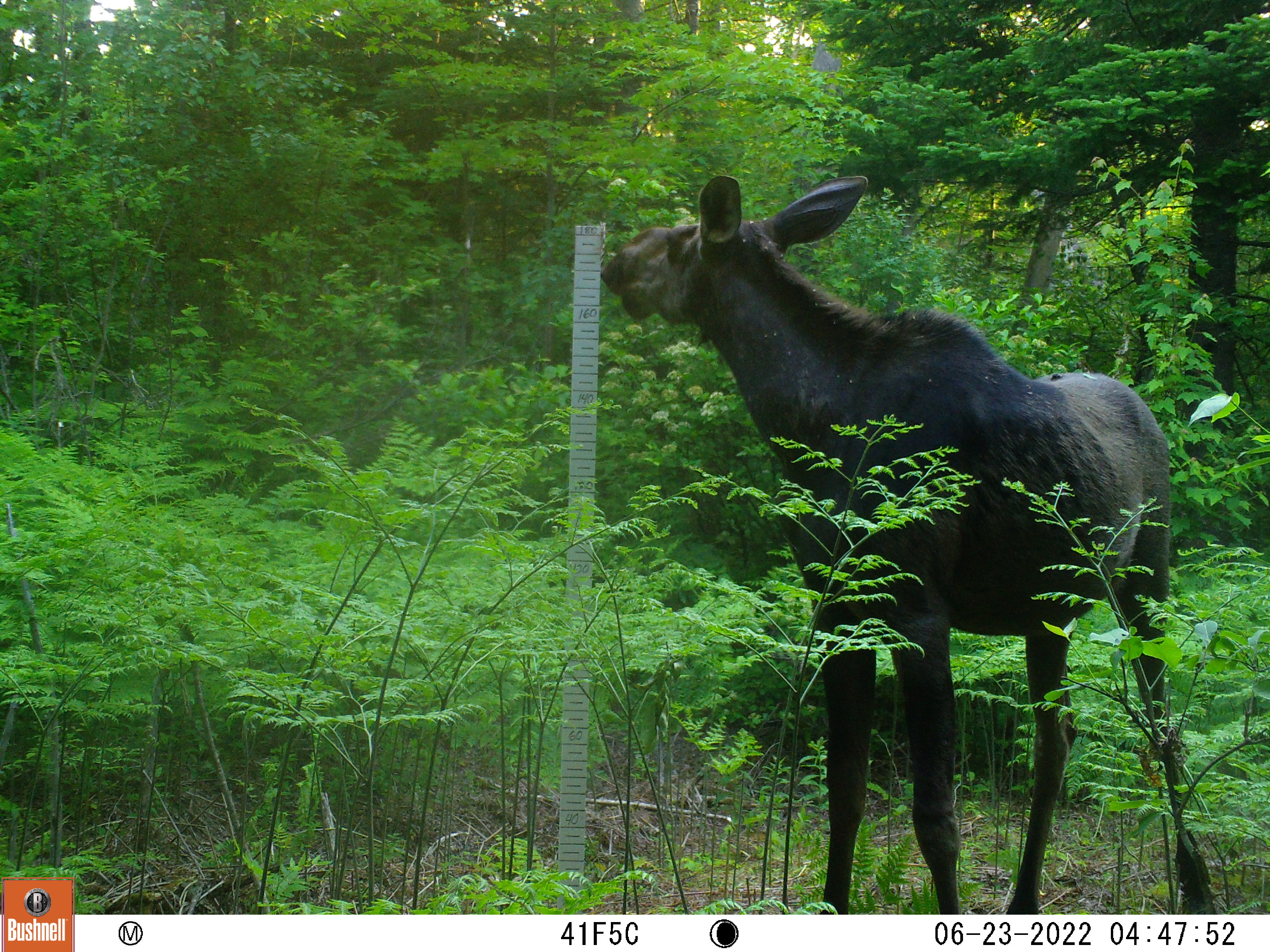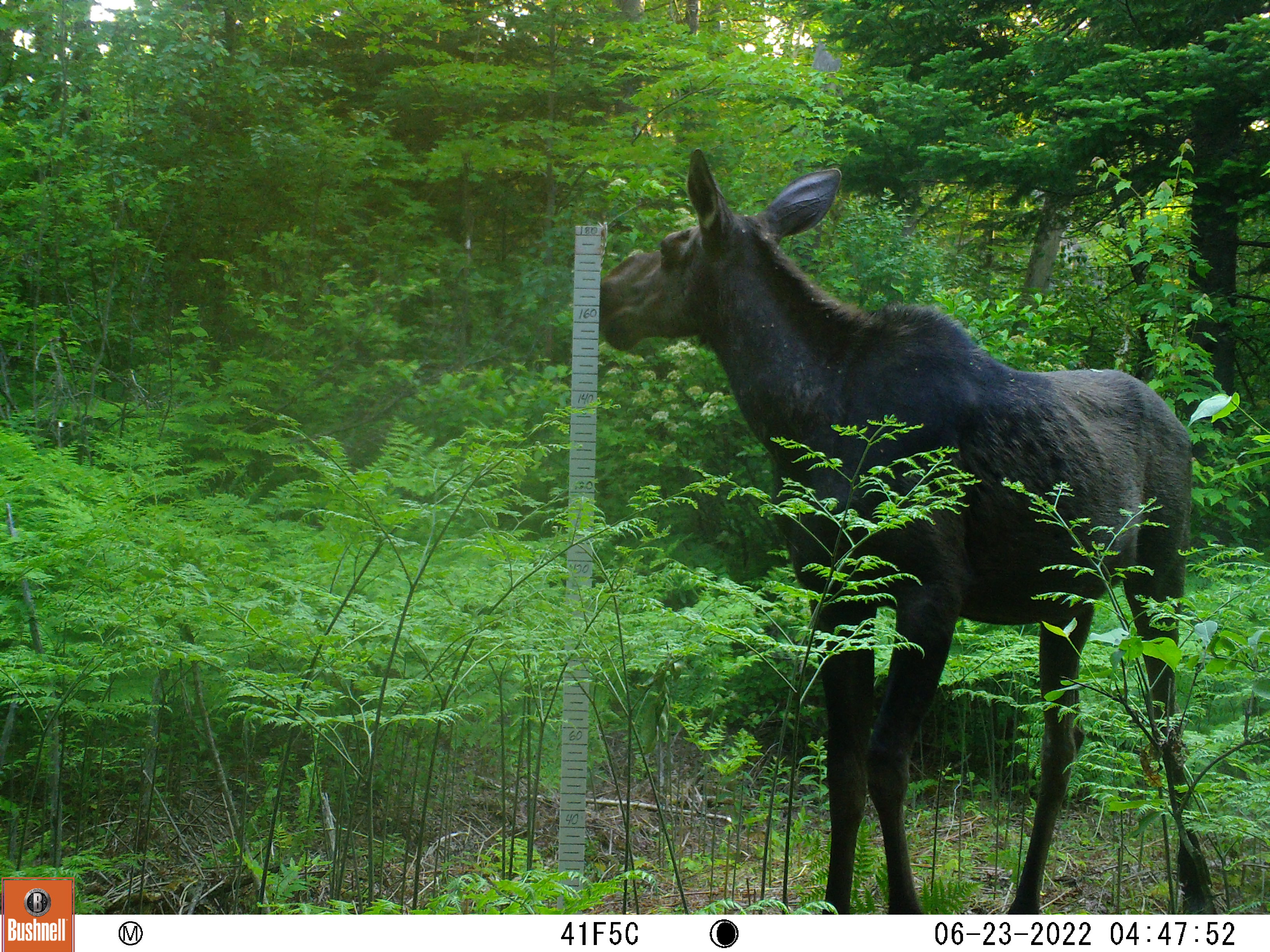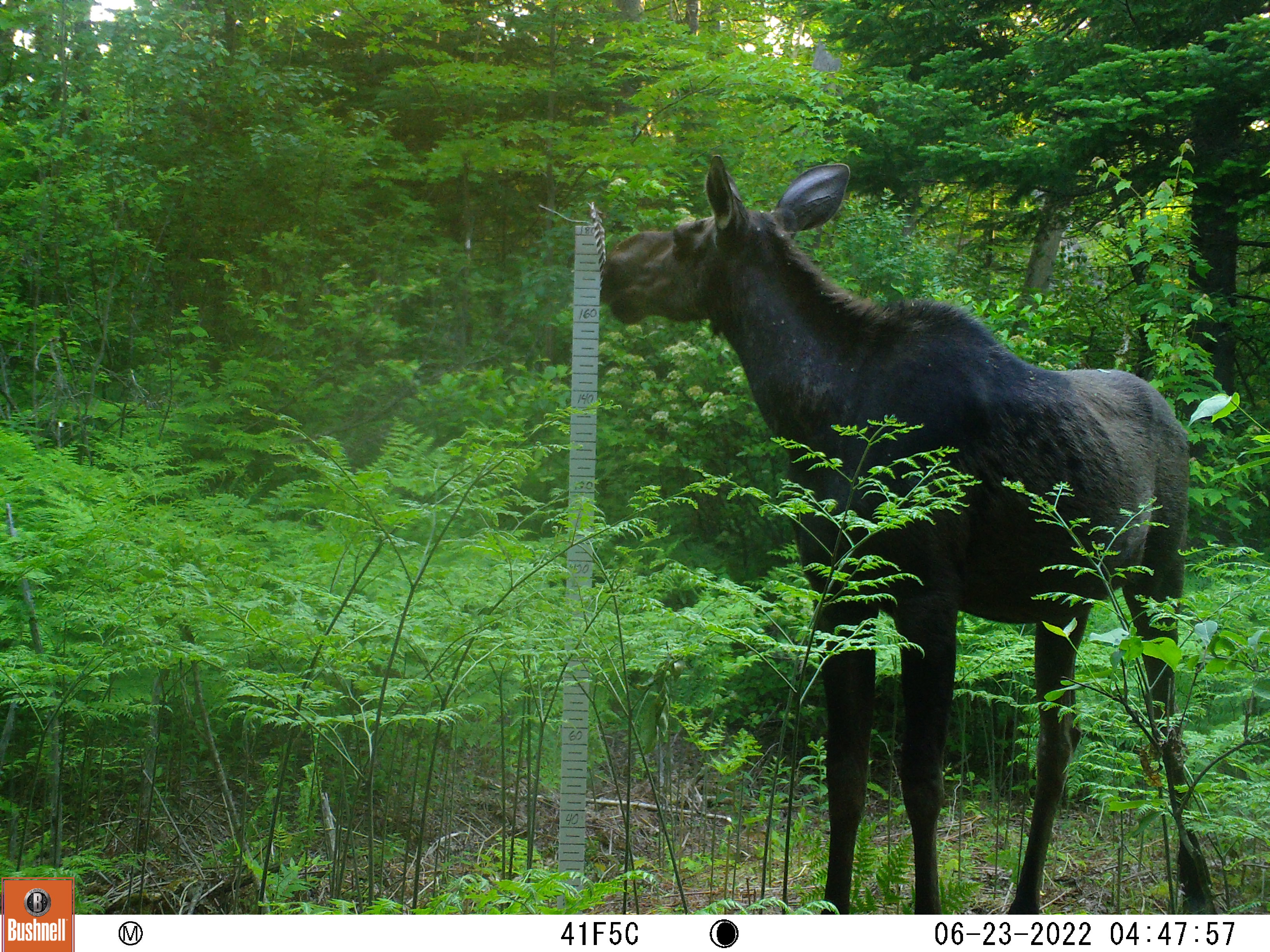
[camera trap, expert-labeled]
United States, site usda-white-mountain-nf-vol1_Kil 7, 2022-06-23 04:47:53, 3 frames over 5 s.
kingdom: Animalia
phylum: Chordata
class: Mammalia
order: Artiodactyla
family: Cervidae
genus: Alces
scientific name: Alces alces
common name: moose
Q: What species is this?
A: Moose (Alces alces).